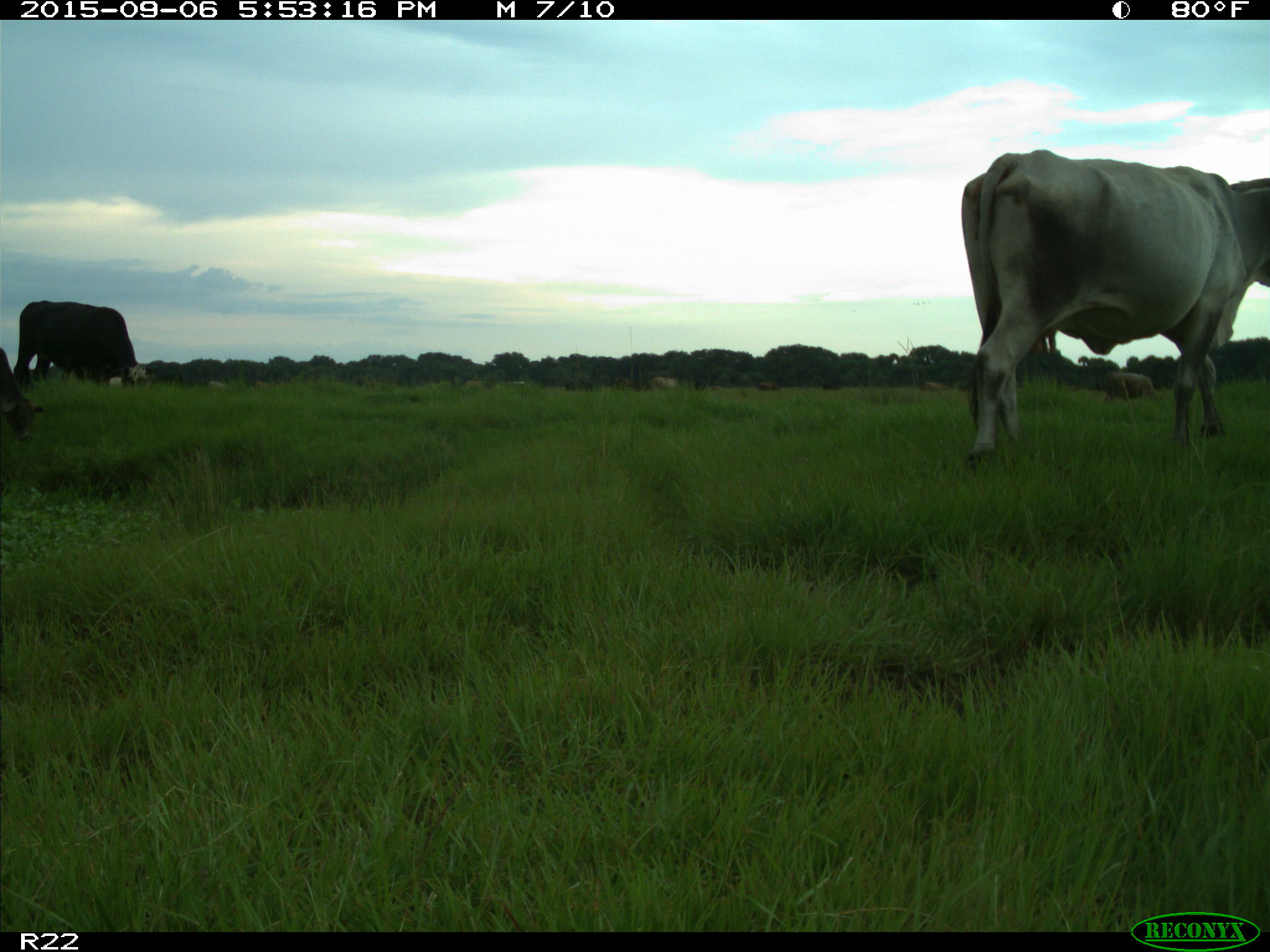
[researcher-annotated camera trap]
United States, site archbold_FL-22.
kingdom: Animalia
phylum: Chordata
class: Mammalia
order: Artiodactyla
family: Bovidae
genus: Bos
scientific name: Bos taurus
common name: domestic cow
Bos taurus (domestic cow).